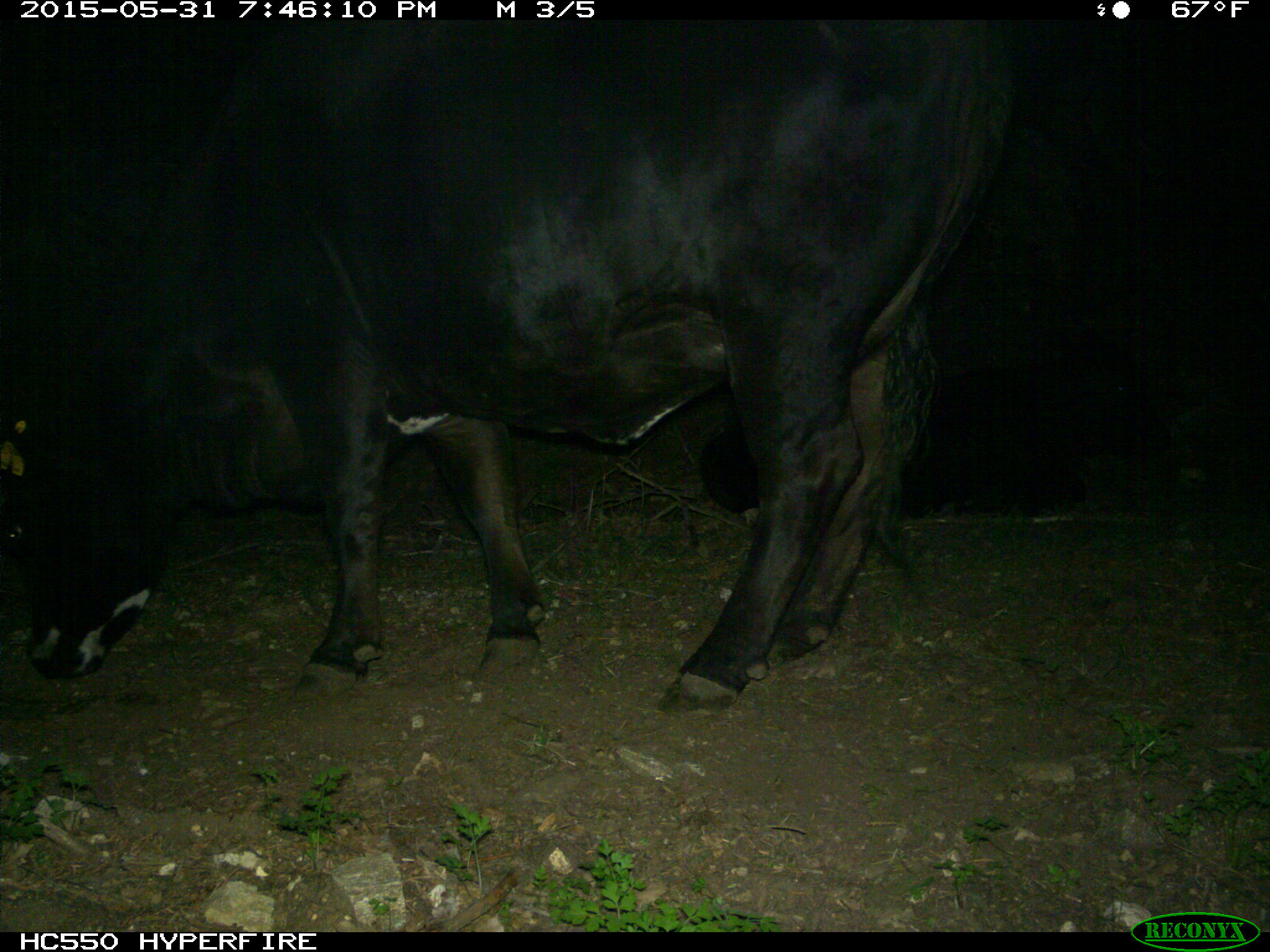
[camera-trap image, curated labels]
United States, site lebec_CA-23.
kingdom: Animalia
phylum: Chordata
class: Mammalia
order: Artiodactyla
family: Bovidae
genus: Bos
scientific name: Bos taurus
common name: domestic cow